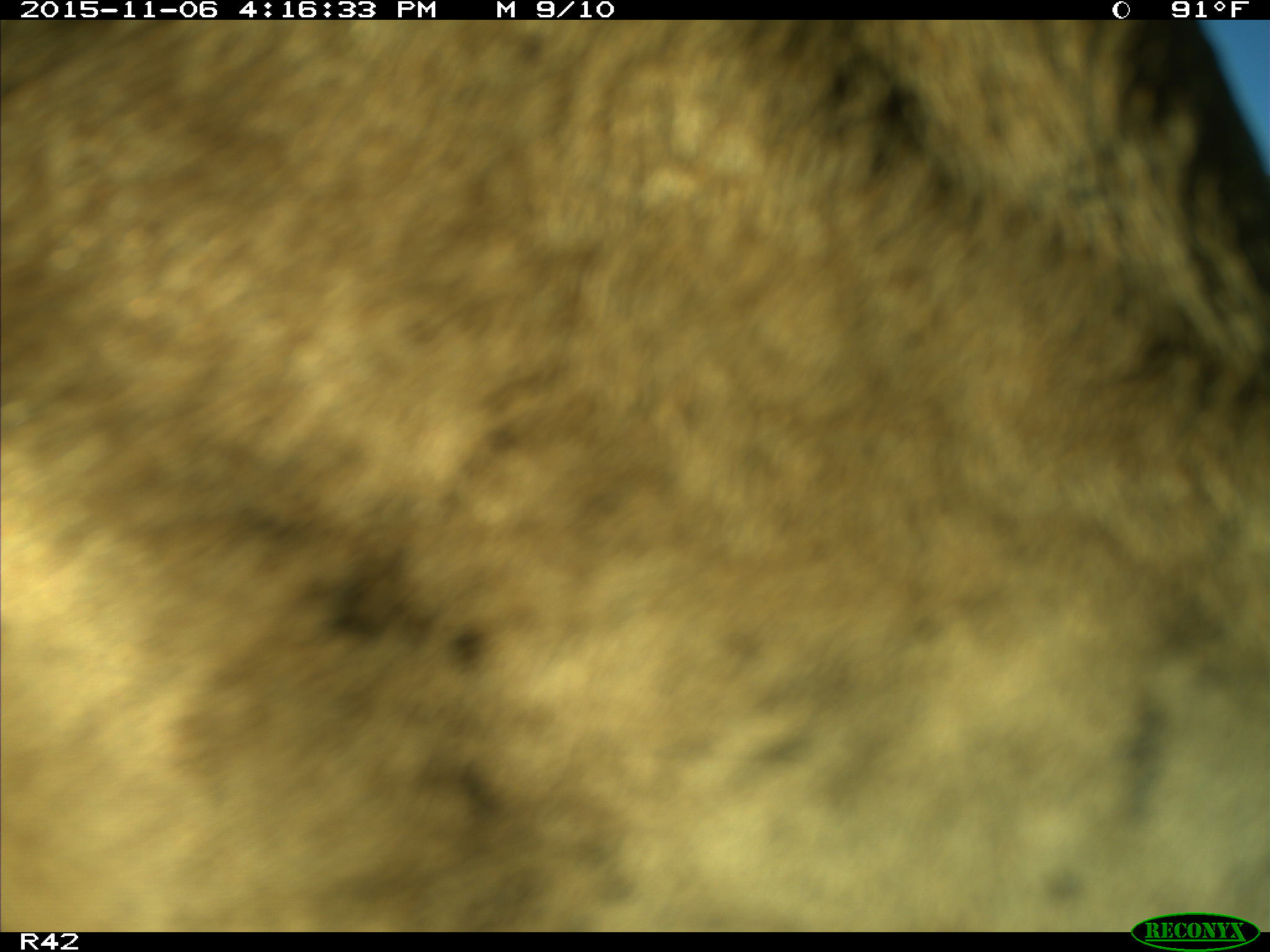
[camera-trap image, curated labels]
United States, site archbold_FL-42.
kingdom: Animalia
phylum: Chordata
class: Mammalia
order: Artiodactyla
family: Bovidae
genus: Bos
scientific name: Bos taurus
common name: domestic cow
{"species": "Bos taurus (domestic cow)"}